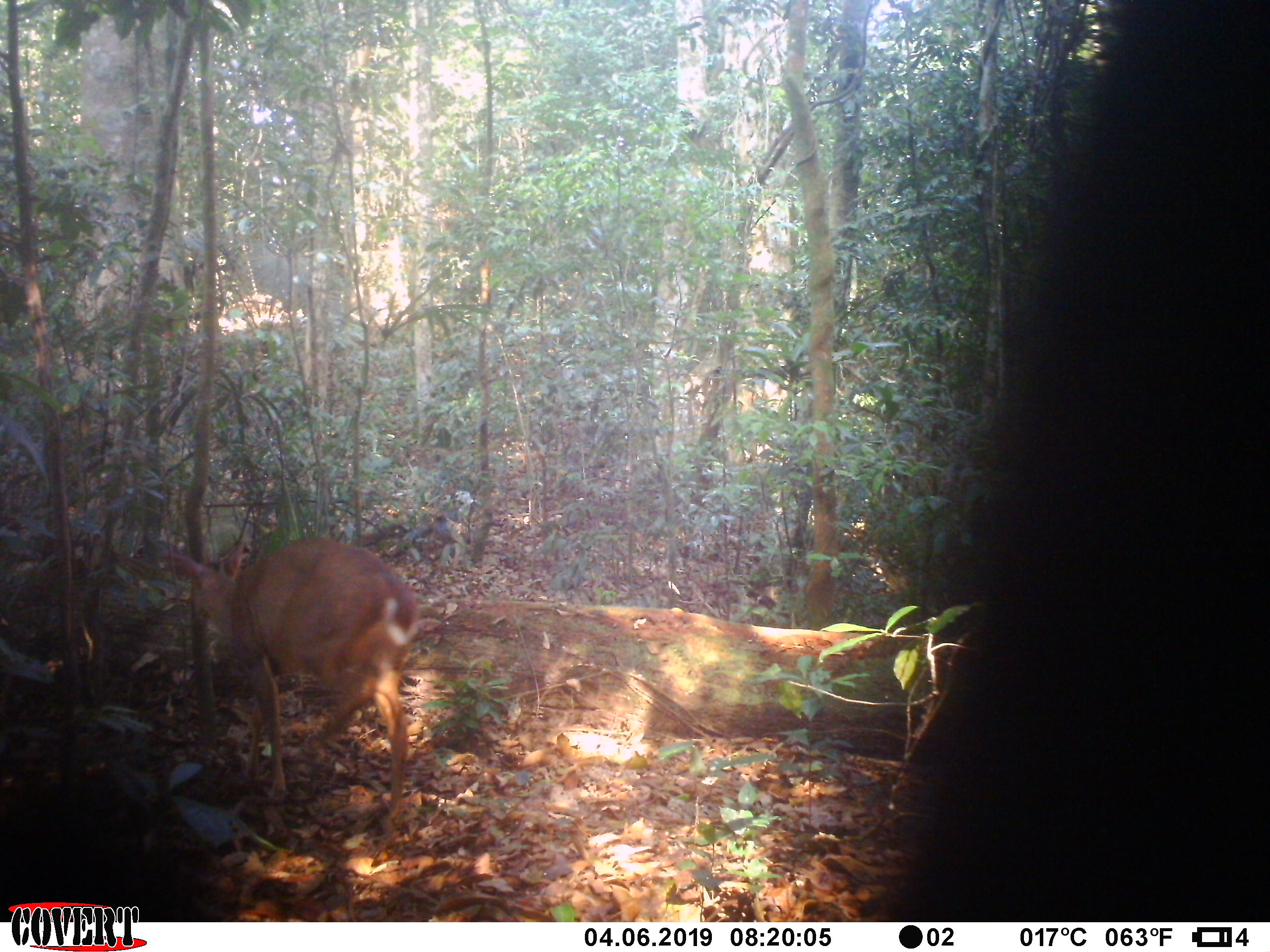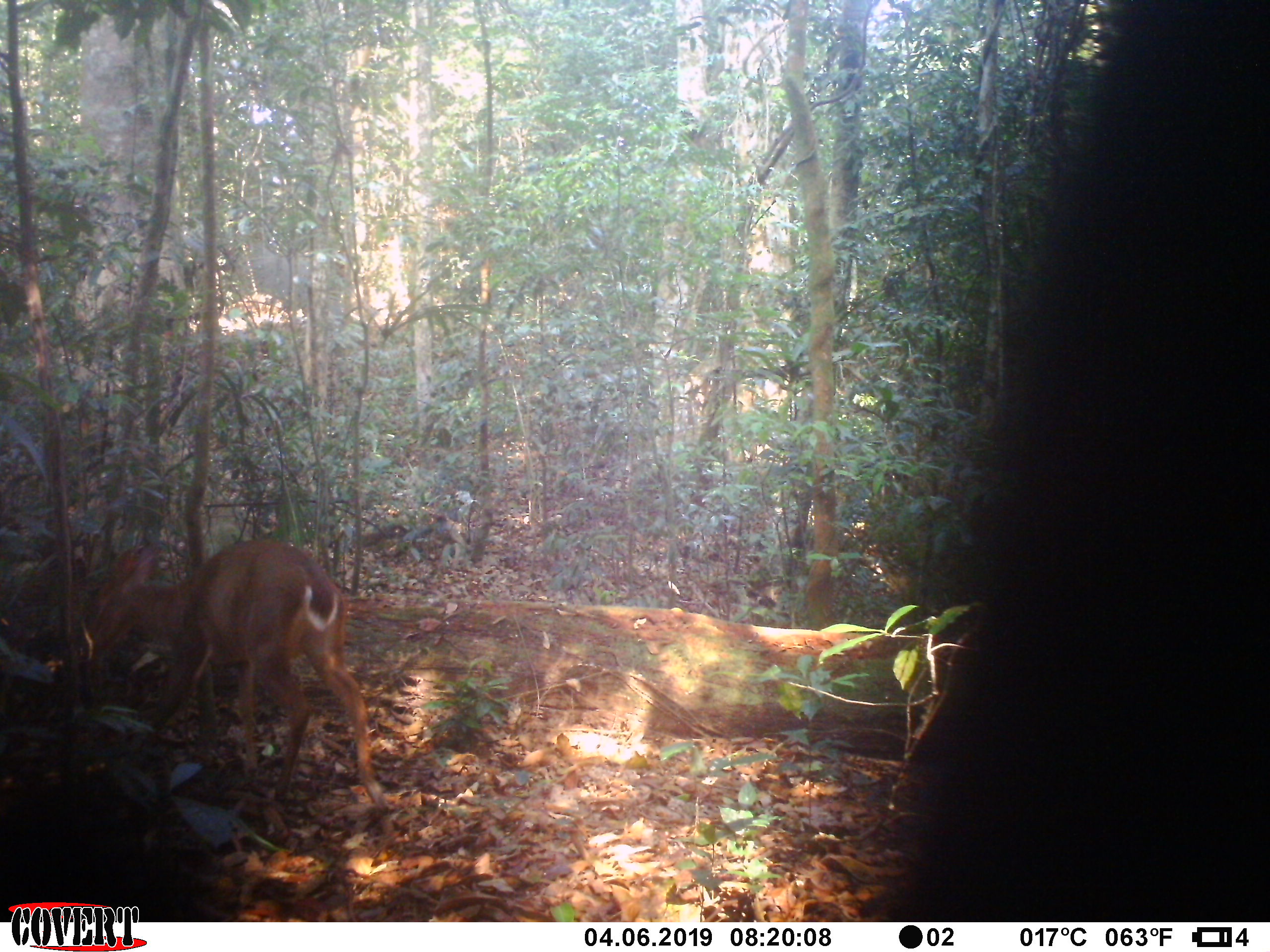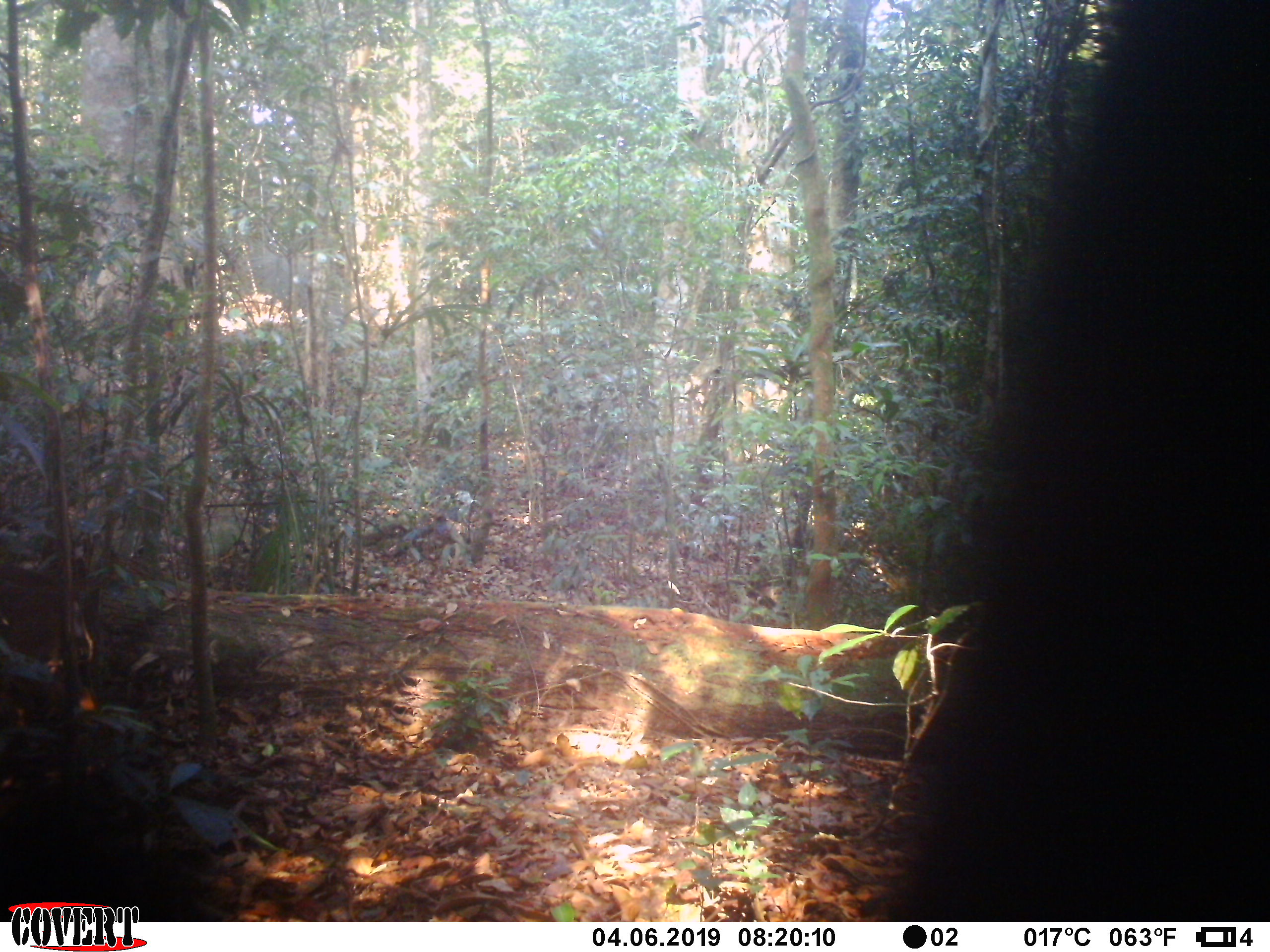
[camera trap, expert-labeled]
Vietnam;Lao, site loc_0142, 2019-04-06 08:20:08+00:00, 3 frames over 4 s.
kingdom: Animalia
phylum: Chordata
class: Mammalia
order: Artiodactyla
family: Cervidae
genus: Muntiacus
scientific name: Muntiacus vuquangensis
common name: large-antlered muntjac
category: large antlered muntjac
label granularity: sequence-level